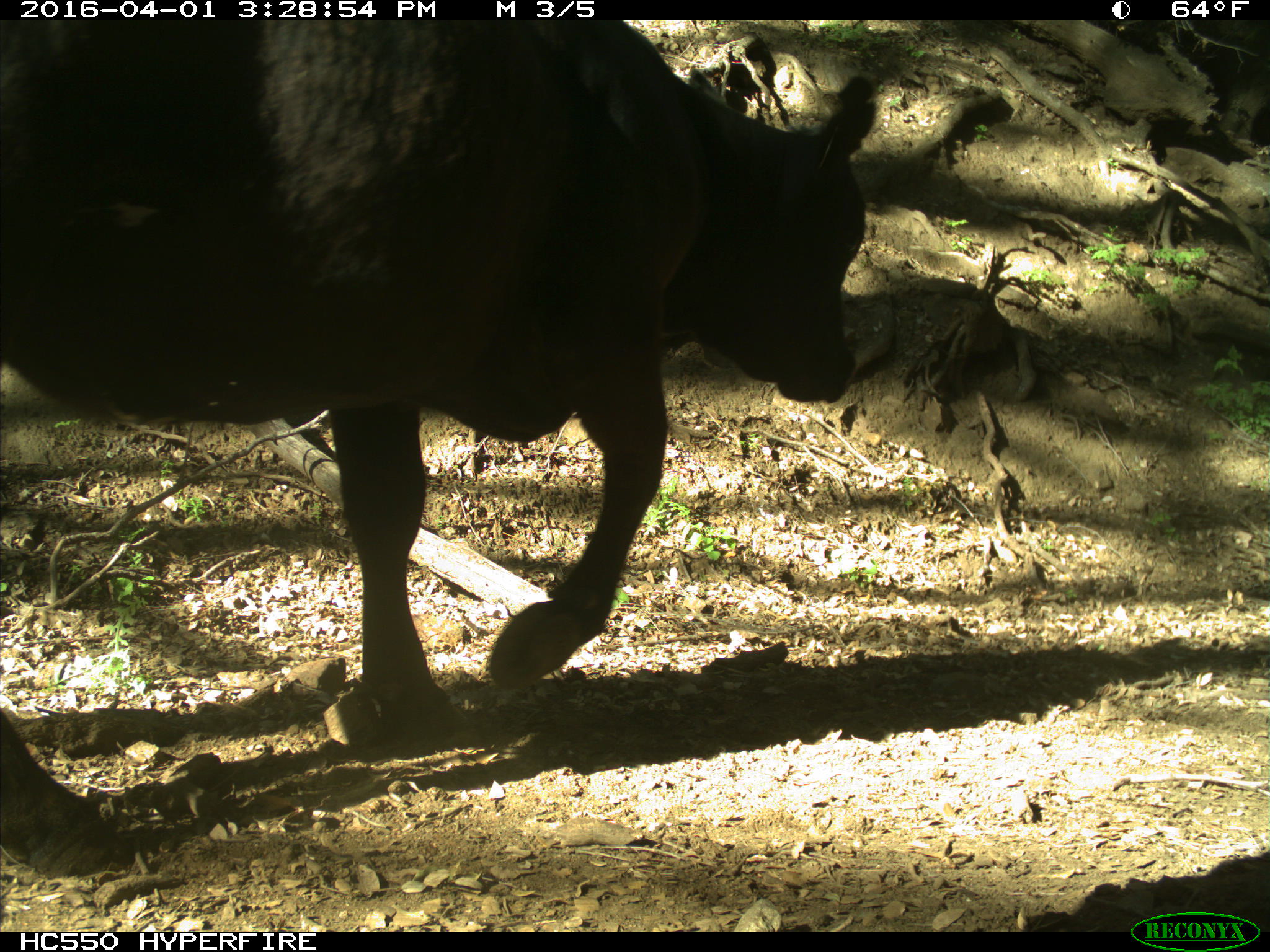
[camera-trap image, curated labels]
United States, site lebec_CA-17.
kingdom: Animalia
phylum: Chordata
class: Mammalia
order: Artiodactyla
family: Bovidae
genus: Bos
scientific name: Bos taurus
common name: domestic cow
Bos taurus (domestic cow).